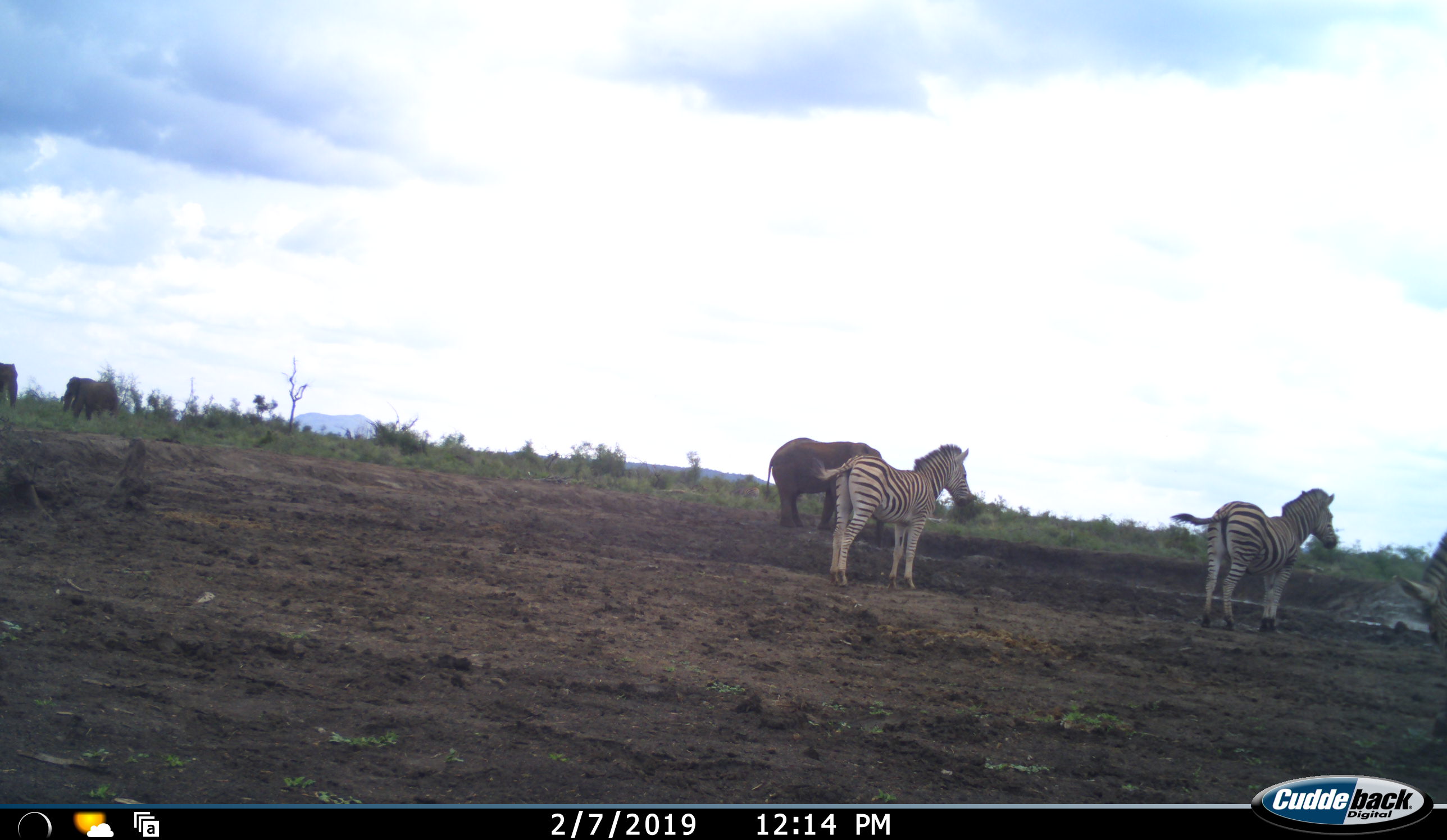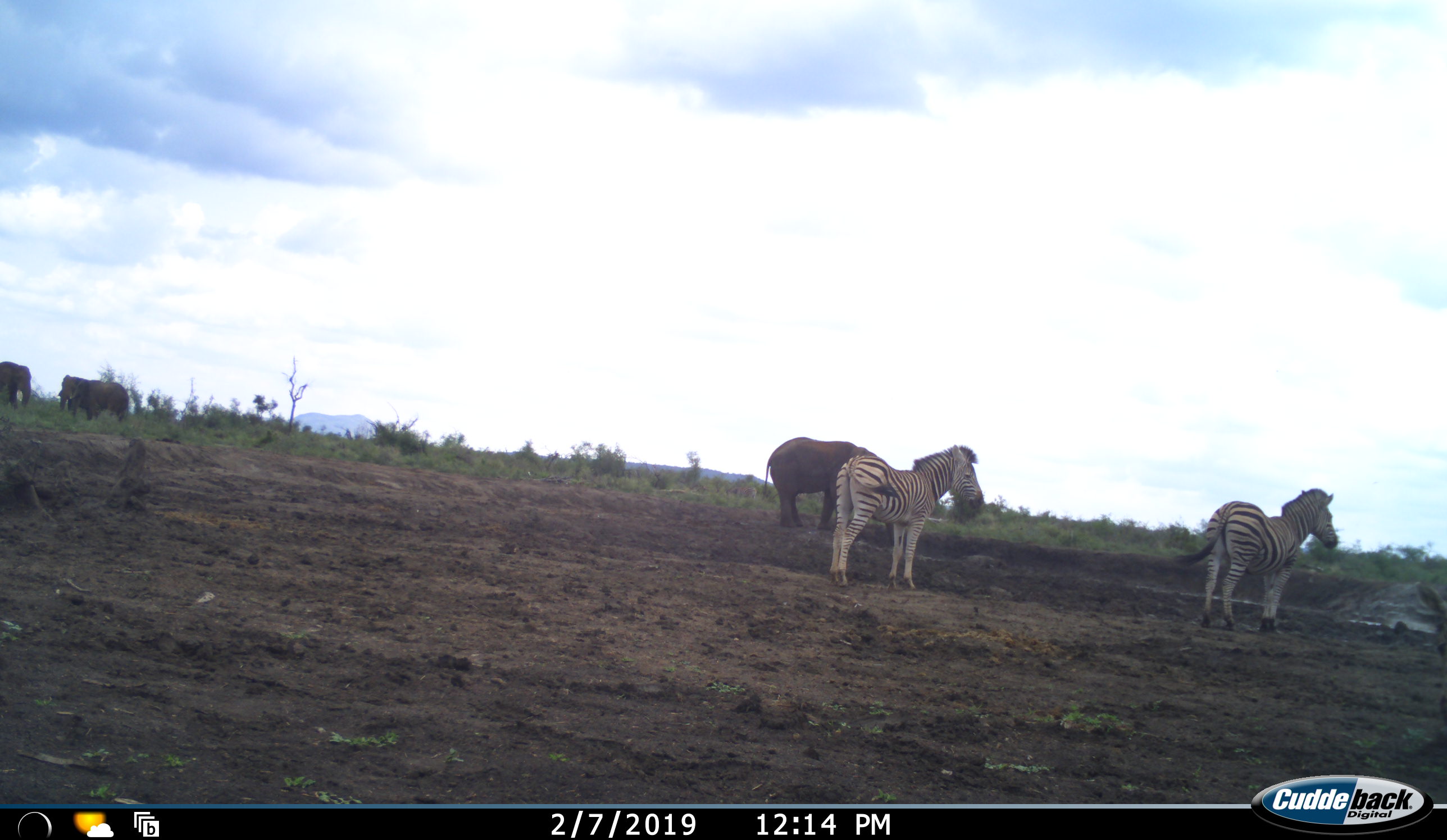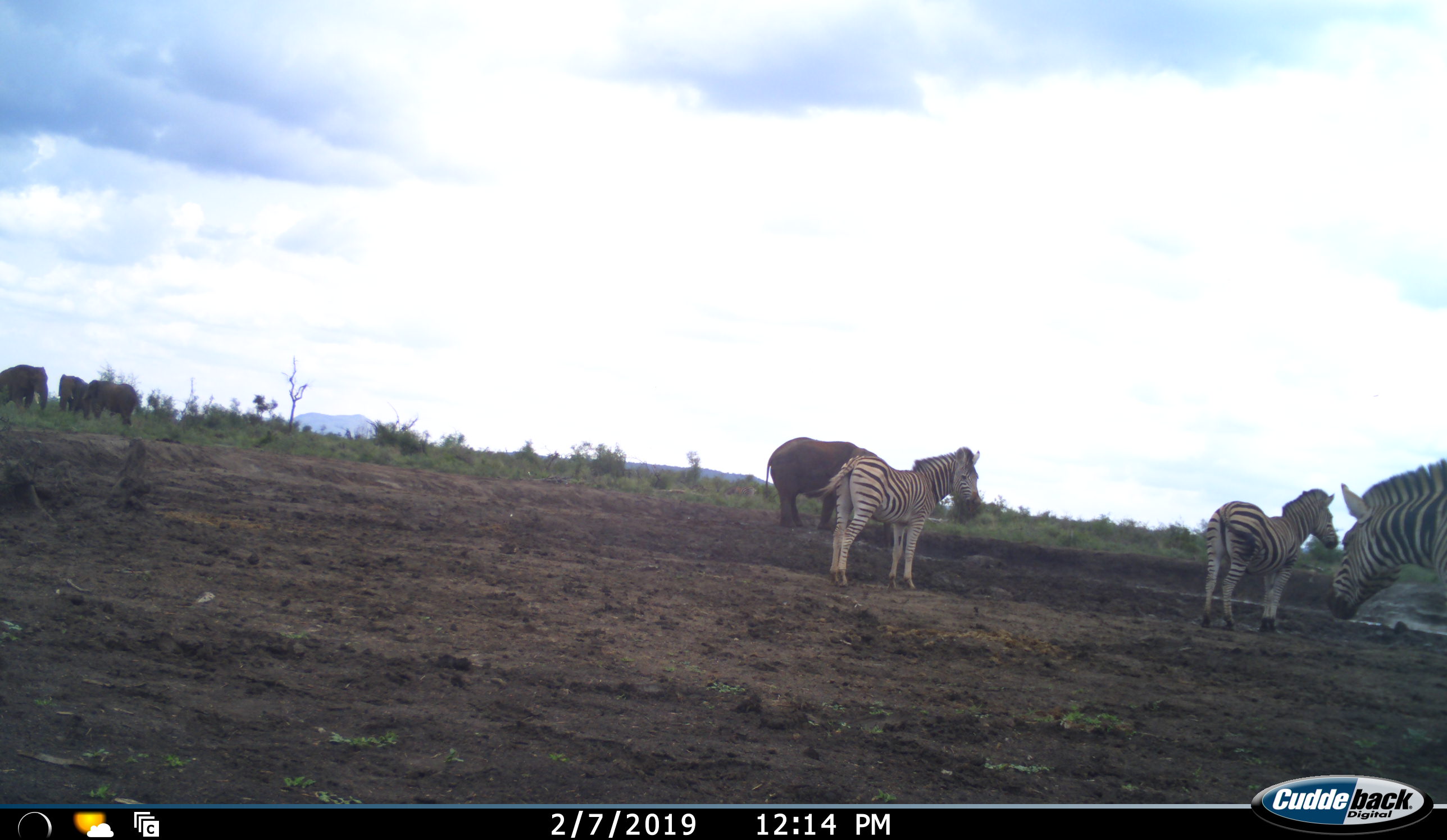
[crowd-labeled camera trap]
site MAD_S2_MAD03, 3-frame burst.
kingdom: Animalia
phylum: Chordata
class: Mammalia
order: Proboscidea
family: Elephantidae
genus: Loxodonta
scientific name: Loxodonta africana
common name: african bush elephant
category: elephant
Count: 4.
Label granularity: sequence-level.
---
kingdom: Animalia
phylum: Chordata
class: Mammalia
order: Perissodactyla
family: Equidae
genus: Equus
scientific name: Equus quagga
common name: plains zebra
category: zebraplains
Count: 3.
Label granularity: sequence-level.